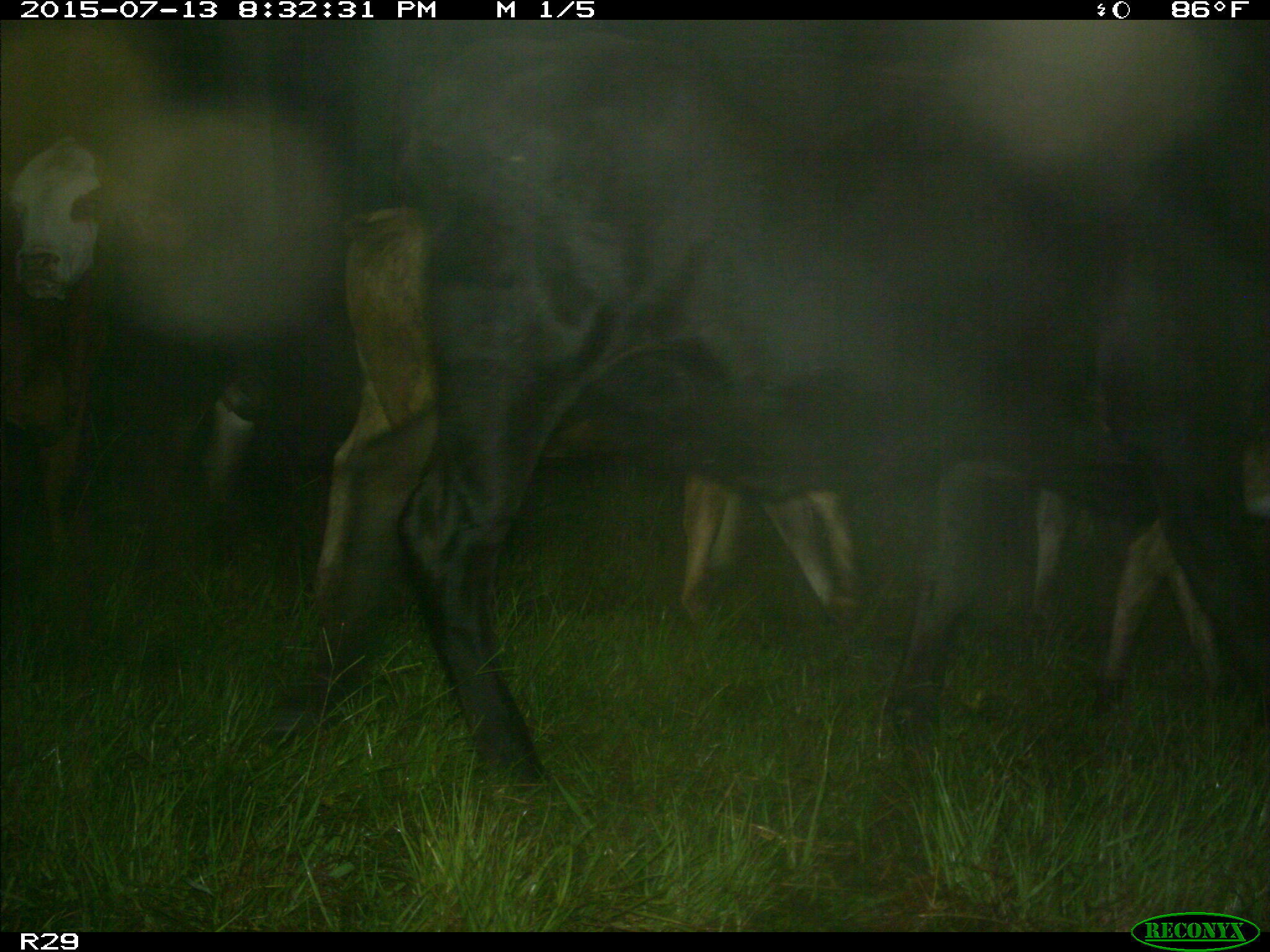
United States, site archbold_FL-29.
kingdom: Animalia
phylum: Chordata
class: Mammalia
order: Artiodactyla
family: Bovidae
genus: Bos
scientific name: Bos taurus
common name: domestic cow